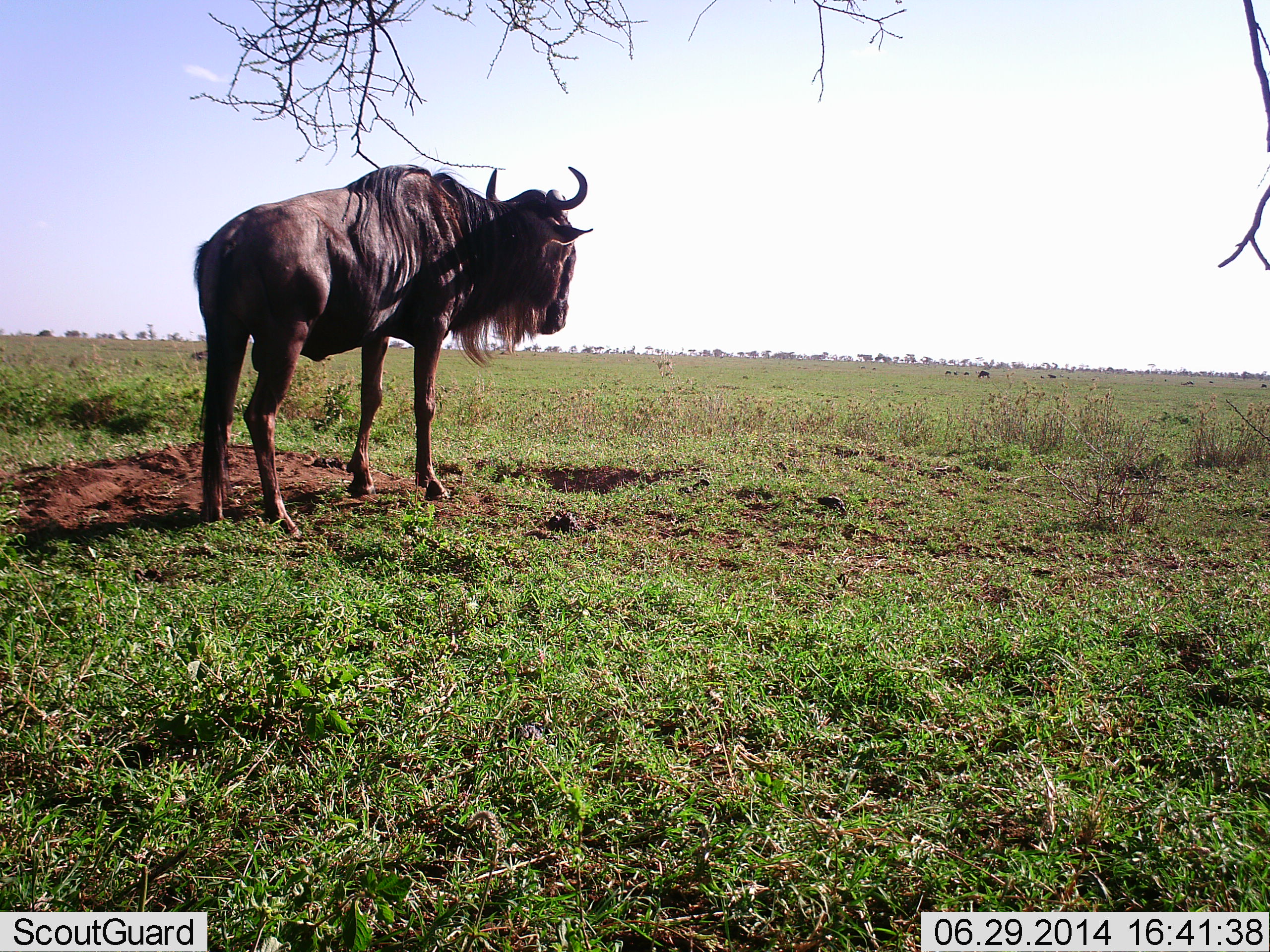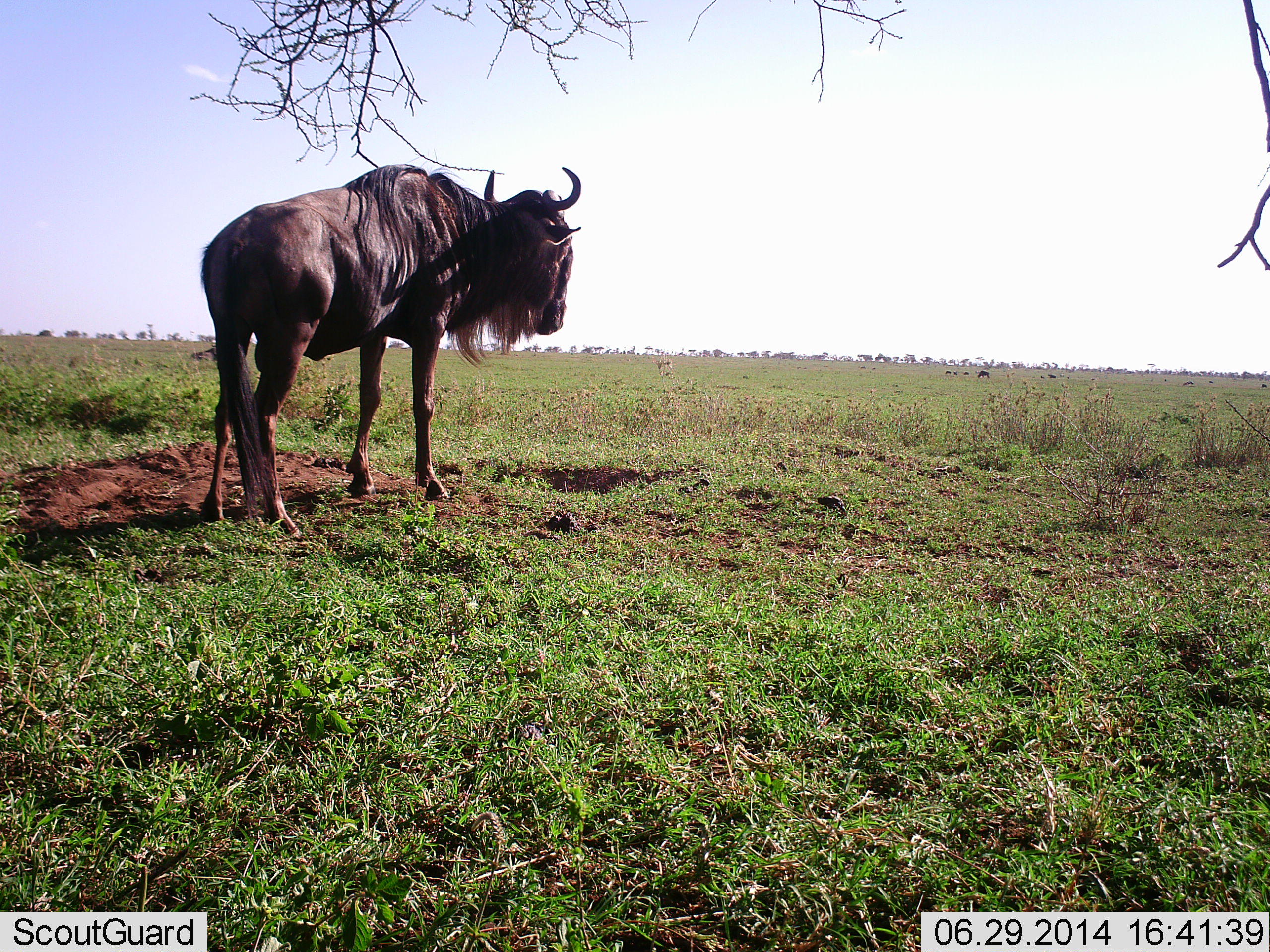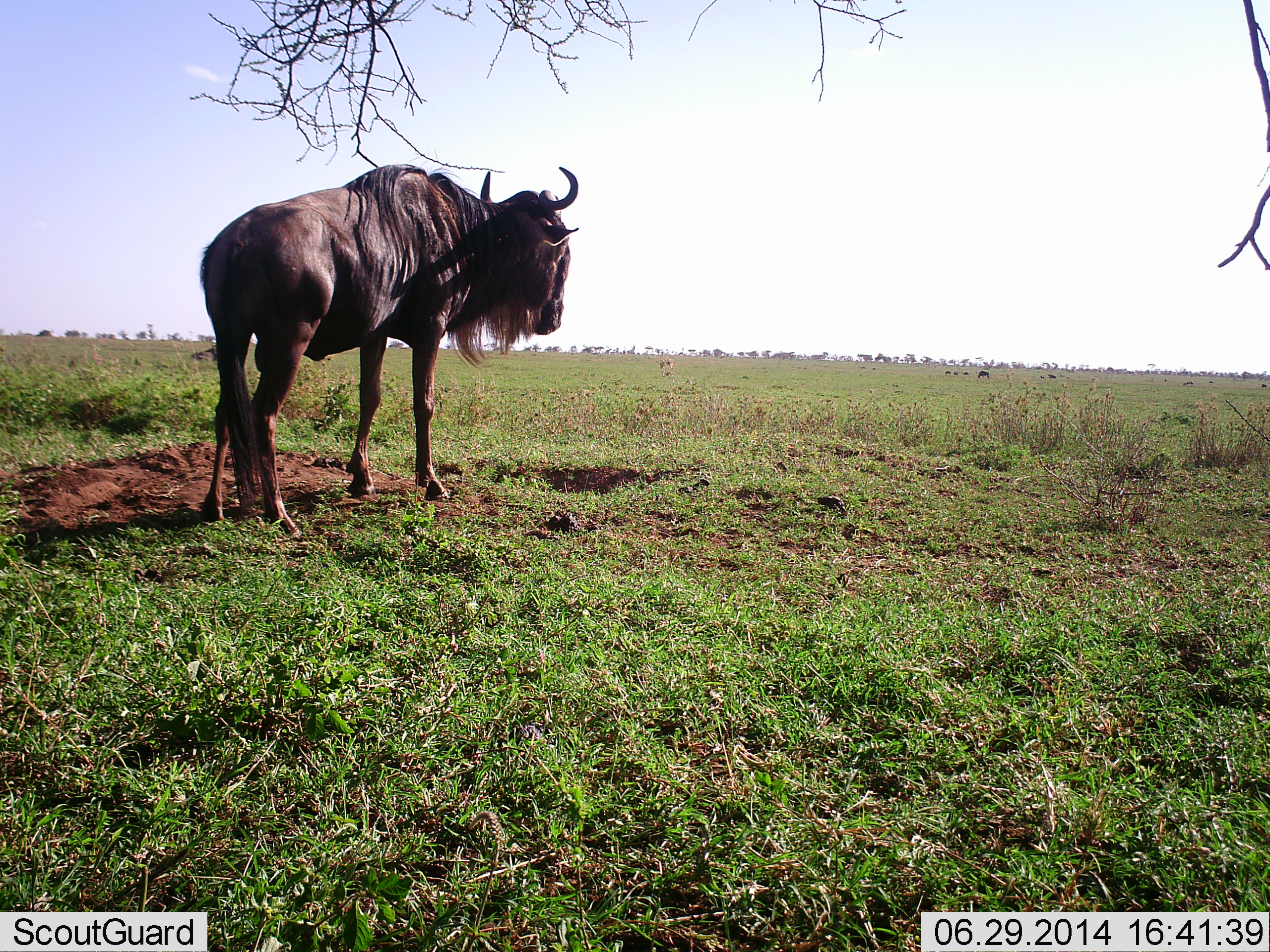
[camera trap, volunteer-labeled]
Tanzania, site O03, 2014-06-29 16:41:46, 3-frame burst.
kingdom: Animalia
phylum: Chordata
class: Mammalia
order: Artiodactyla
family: Bovidae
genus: Connochaetes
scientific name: Connochaetes taurinus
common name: blue wildebeest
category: wildebeest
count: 1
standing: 100%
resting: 0%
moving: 0%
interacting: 0%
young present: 0%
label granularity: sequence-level